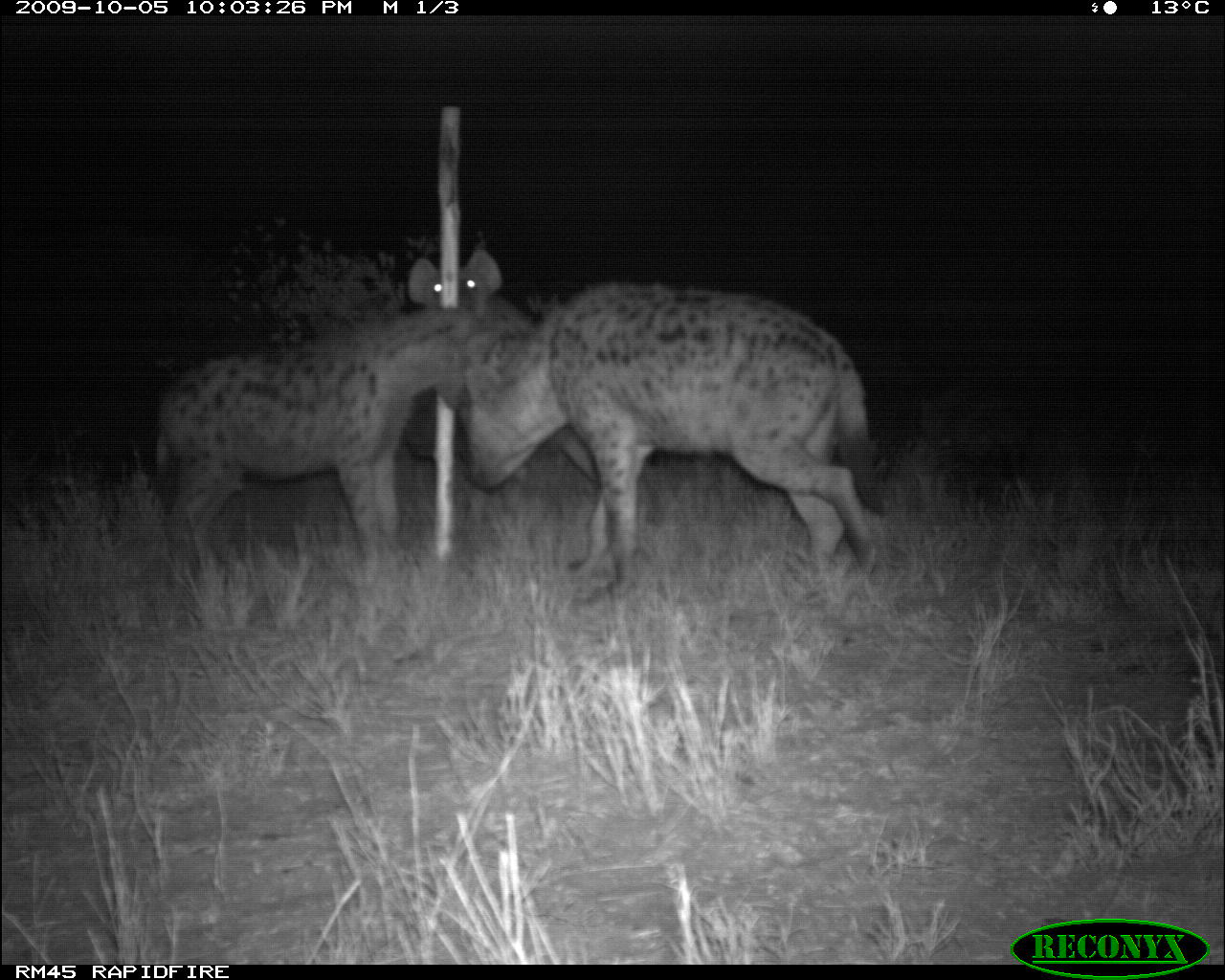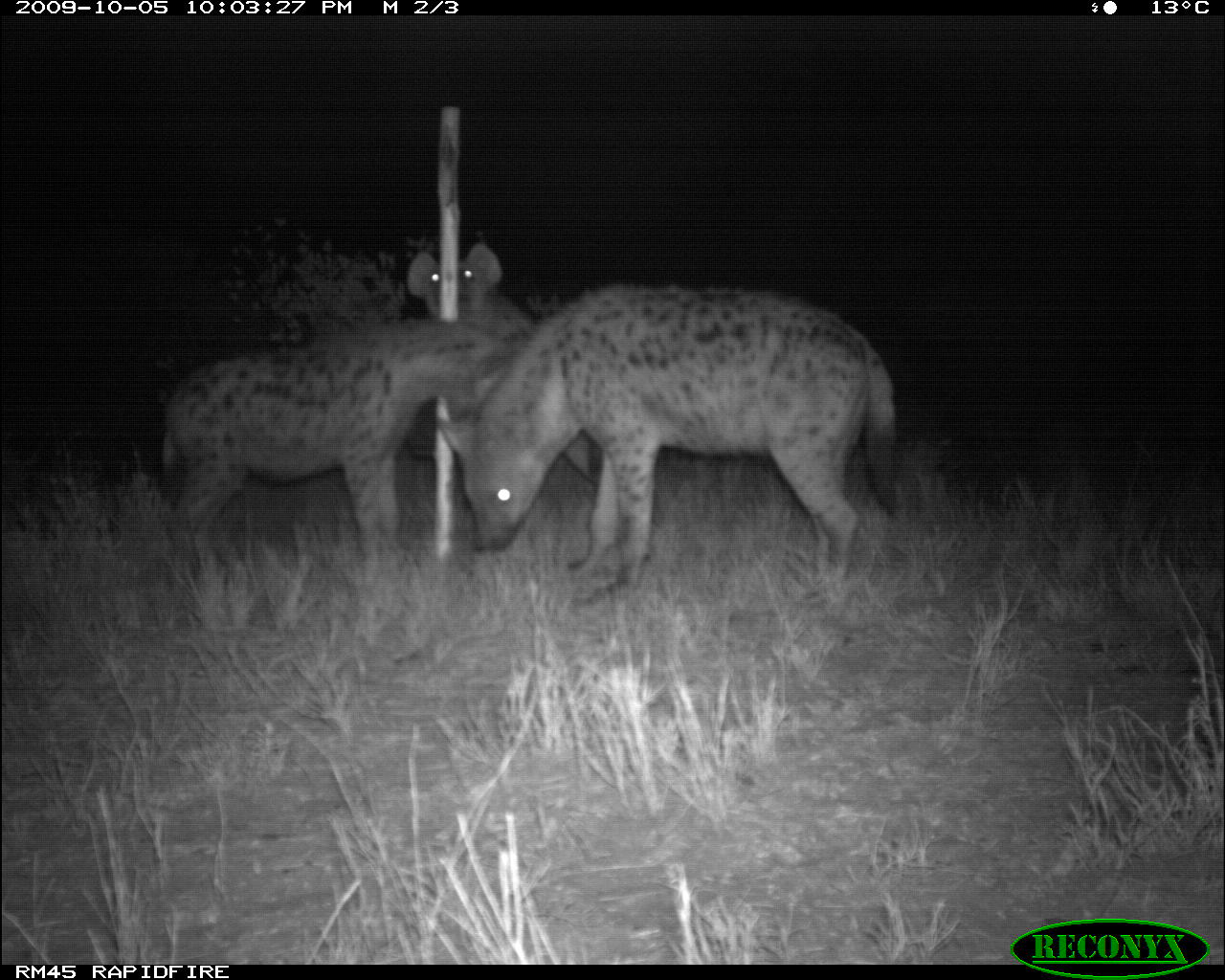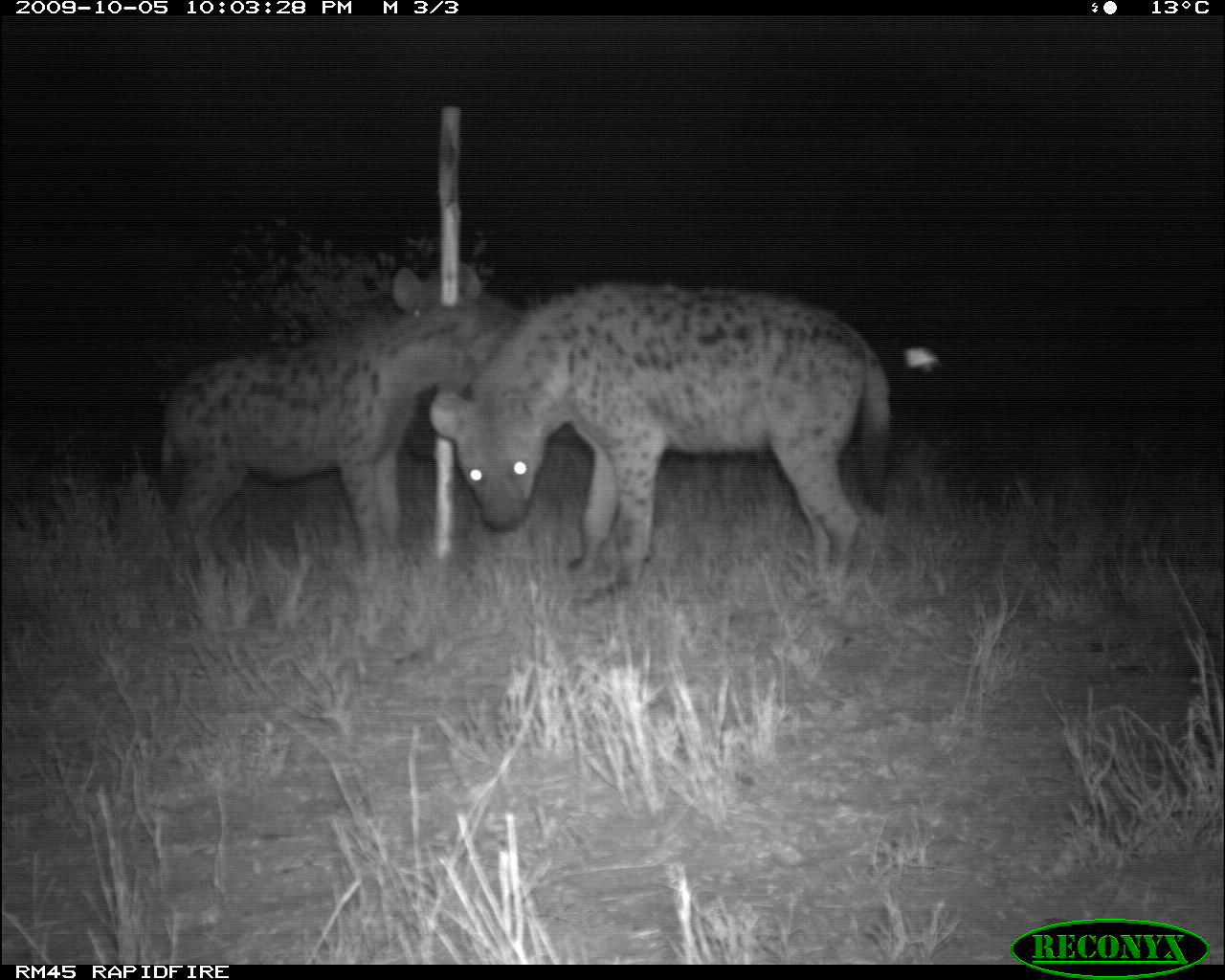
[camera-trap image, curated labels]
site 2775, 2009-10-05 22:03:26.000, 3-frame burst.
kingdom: Animalia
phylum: Chordata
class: Mammalia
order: Carnivora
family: Hyaenidae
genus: Crocuta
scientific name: Crocuta crocuta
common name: spotted hyena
Crocuta crocuta (spotted hyena), count 3.